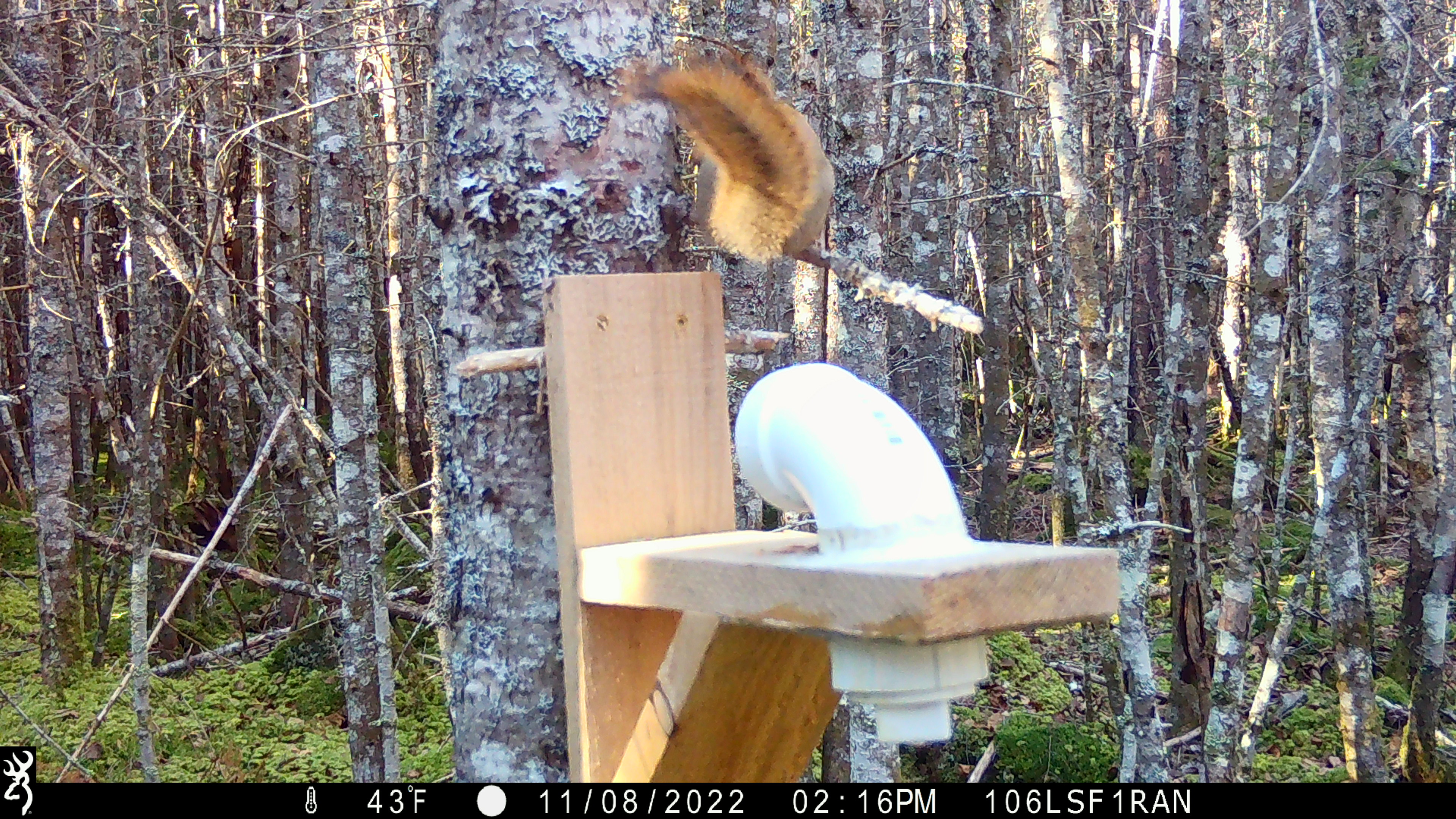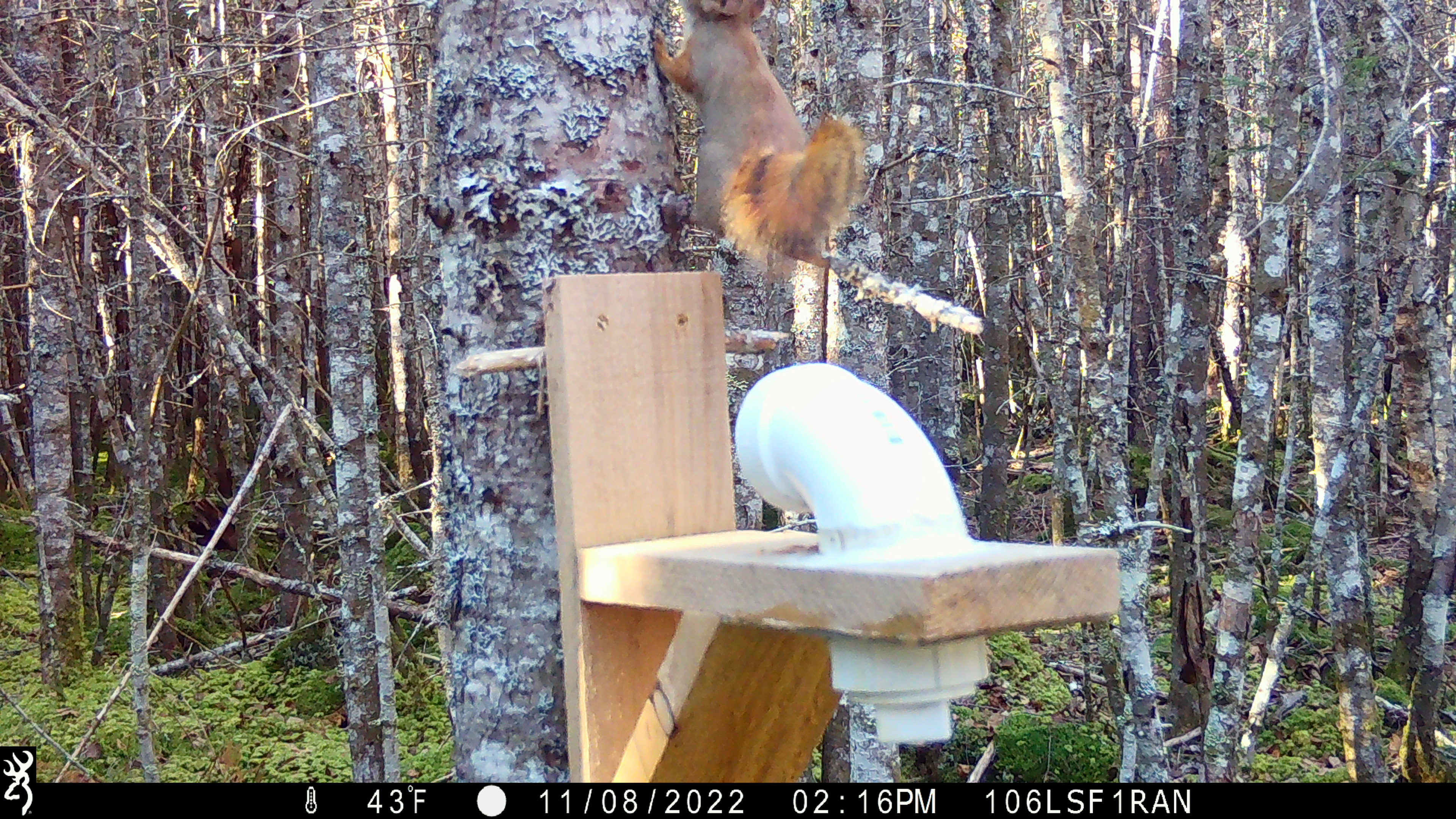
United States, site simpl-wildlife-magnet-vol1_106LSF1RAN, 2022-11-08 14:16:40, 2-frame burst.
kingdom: Animalia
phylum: Chordata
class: Mammalia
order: Rodentia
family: Sciuridae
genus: Tamiasciurus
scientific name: Tamiasciurus hudsonicus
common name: red squirrel